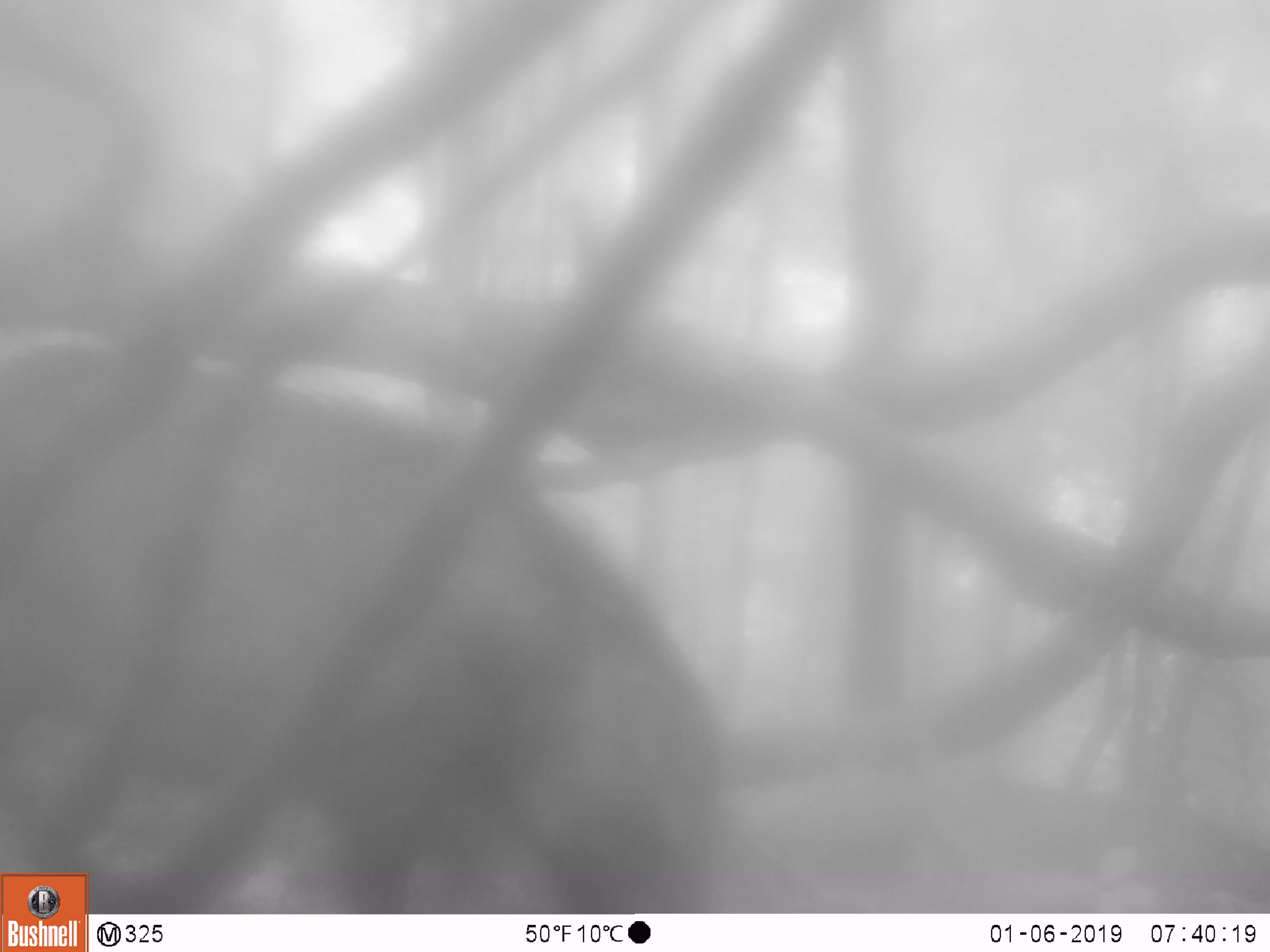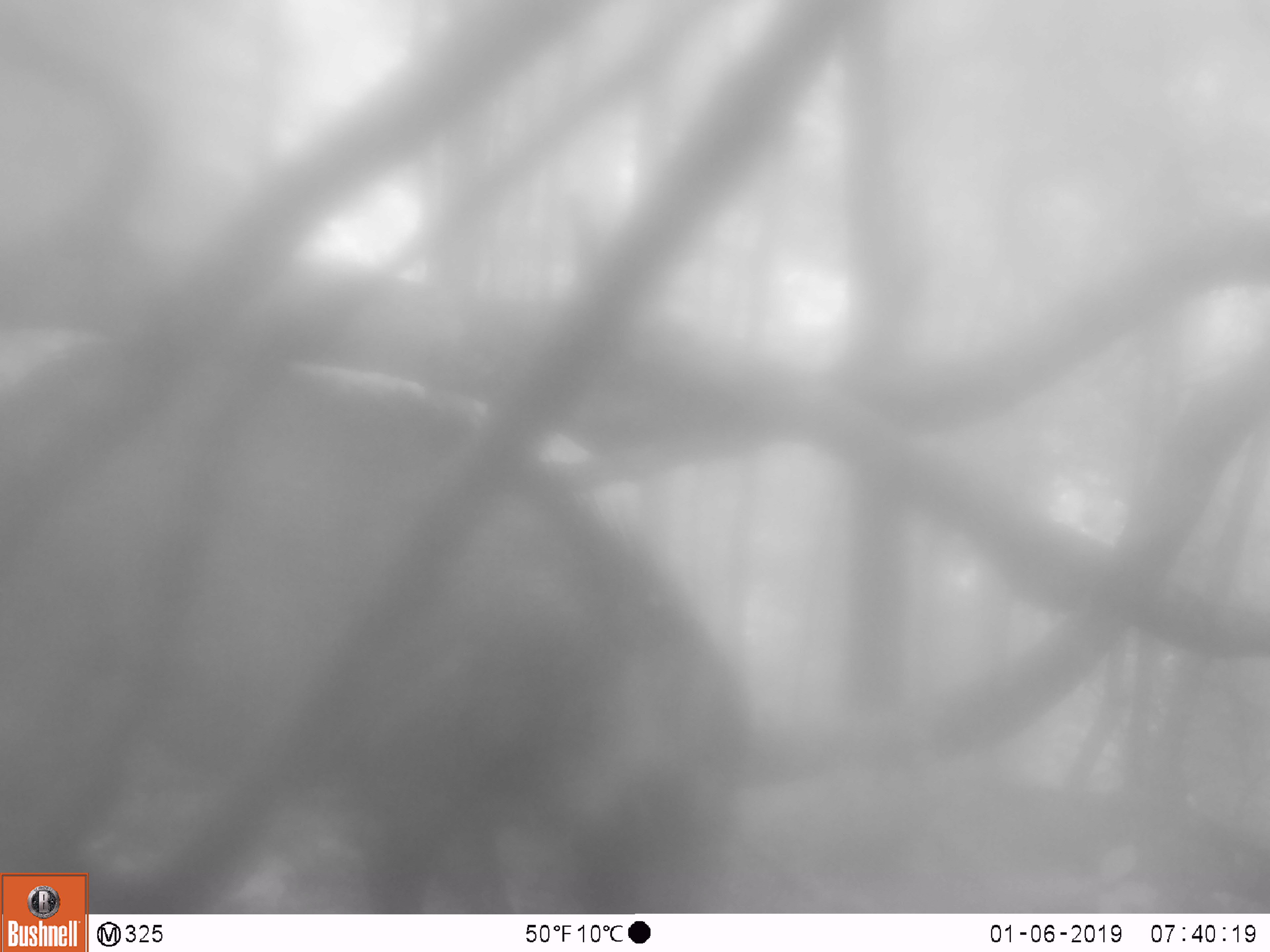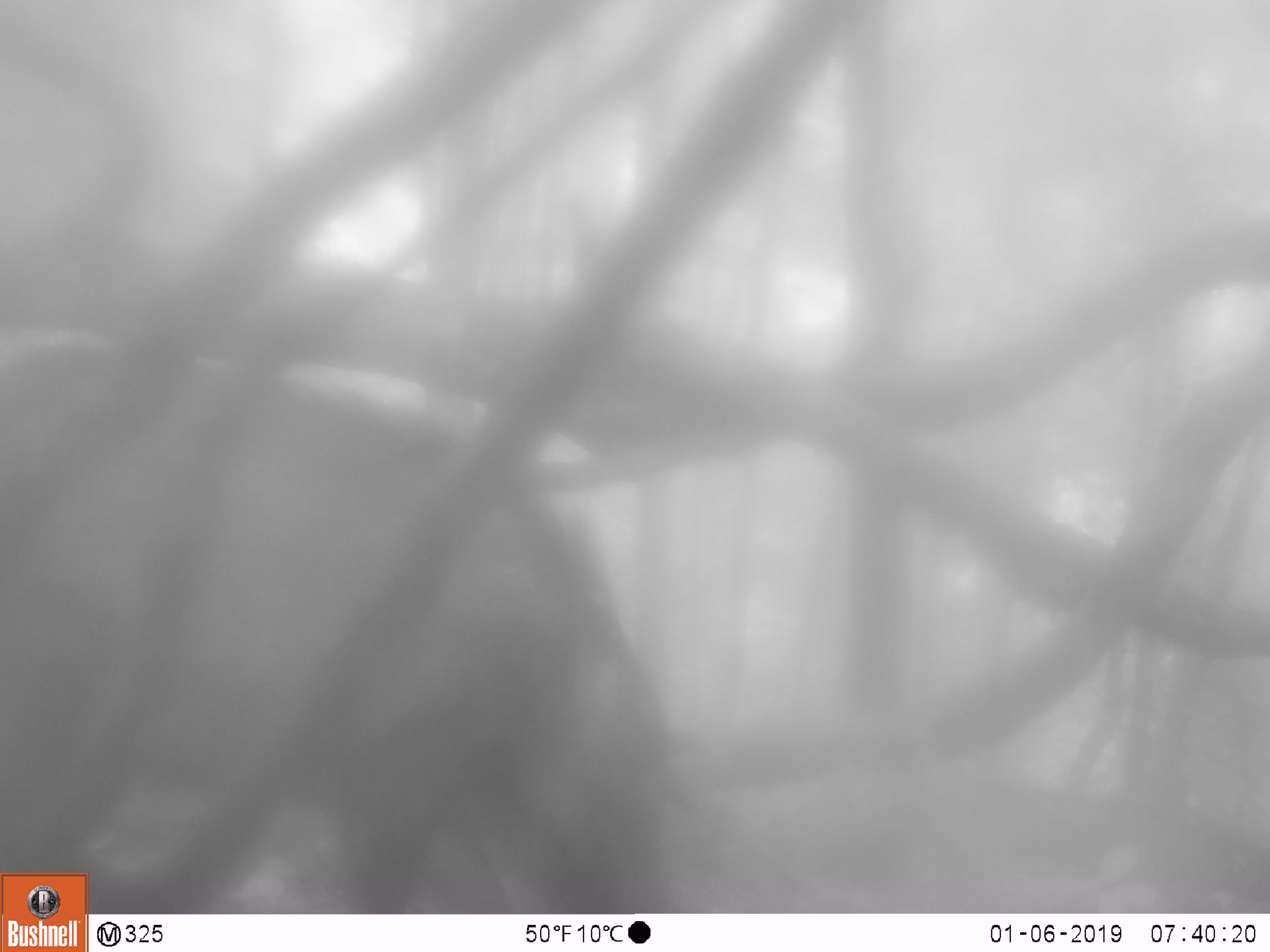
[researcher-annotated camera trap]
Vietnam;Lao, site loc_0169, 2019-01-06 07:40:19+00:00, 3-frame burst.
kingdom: Animalia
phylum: Chordata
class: Mammalia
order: Artiodactyla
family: Suidae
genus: Sus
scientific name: Sus scrofa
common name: eurasian wild pig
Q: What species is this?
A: Eurasian wild pig (Sus scrofa).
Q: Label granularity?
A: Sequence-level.